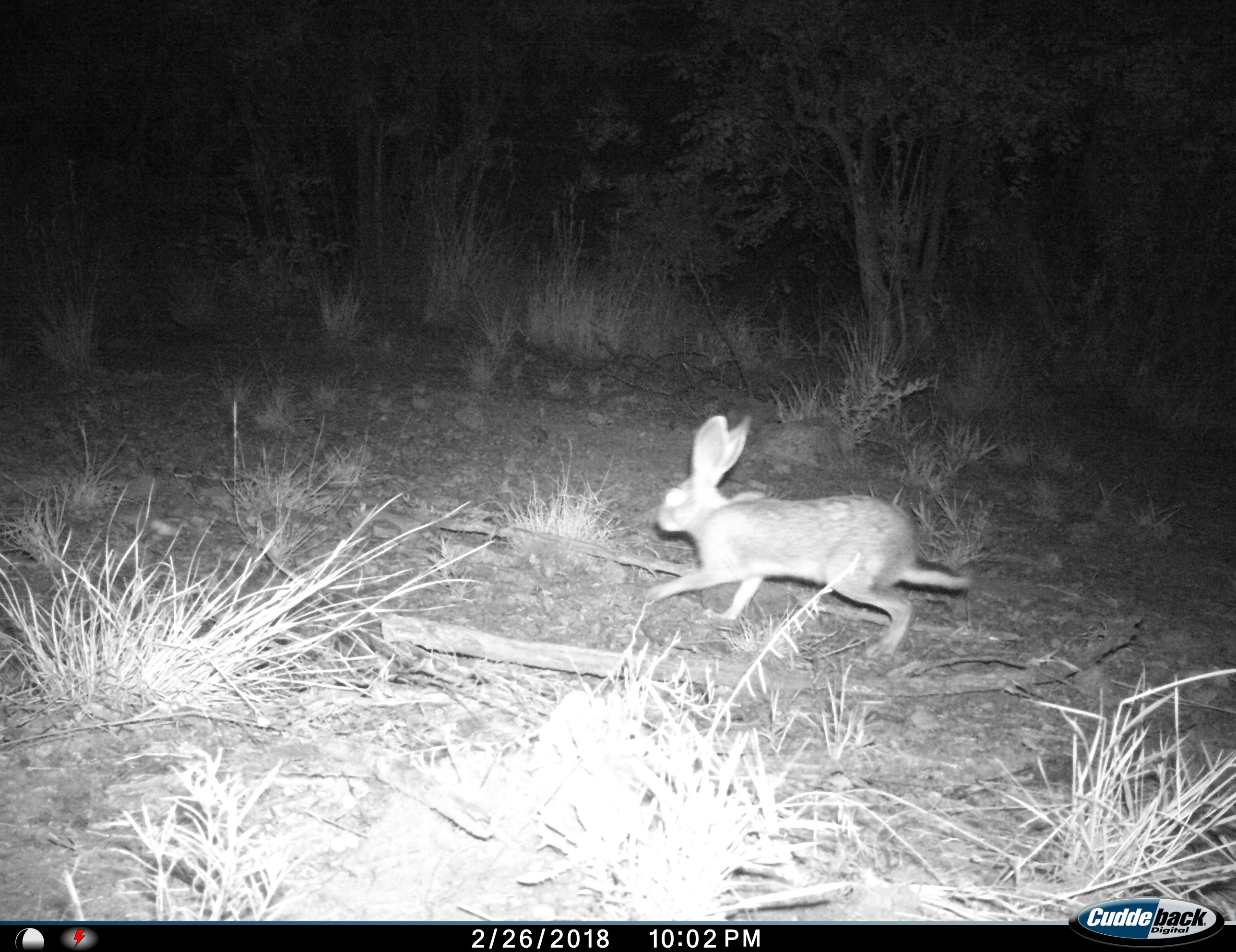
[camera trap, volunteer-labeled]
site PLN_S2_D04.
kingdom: Animalia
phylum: Chordata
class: Mammalia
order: Lagomorpha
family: Leporidae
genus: Lepus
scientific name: Lepus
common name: hare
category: hareunknown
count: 1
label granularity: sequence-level